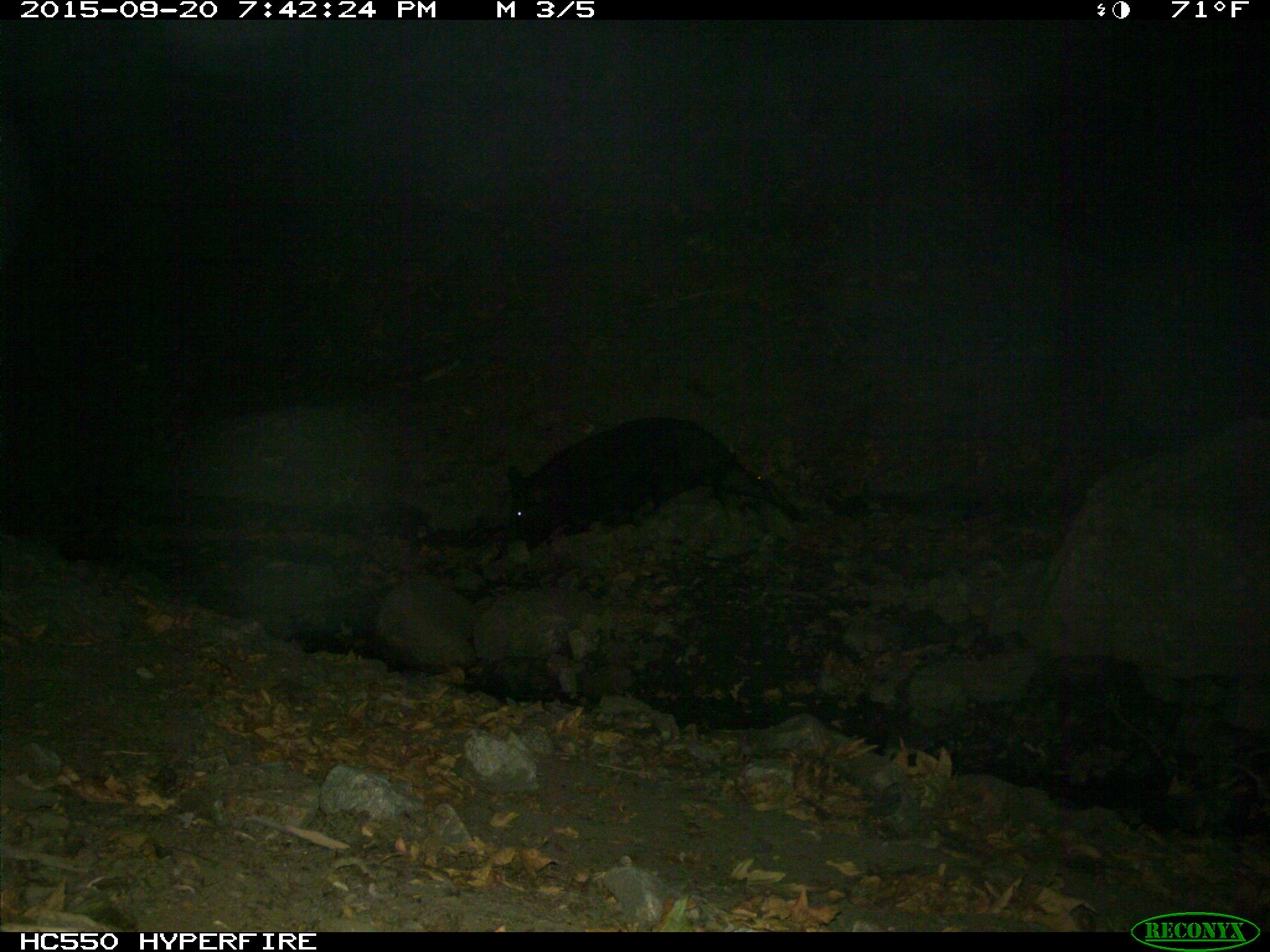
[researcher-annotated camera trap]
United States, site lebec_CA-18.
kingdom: Animalia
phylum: Chordata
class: Mammalia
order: Artiodactyla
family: Suidae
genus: Sus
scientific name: Sus scrofa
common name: wild boar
Sus scrofa (wild boar).